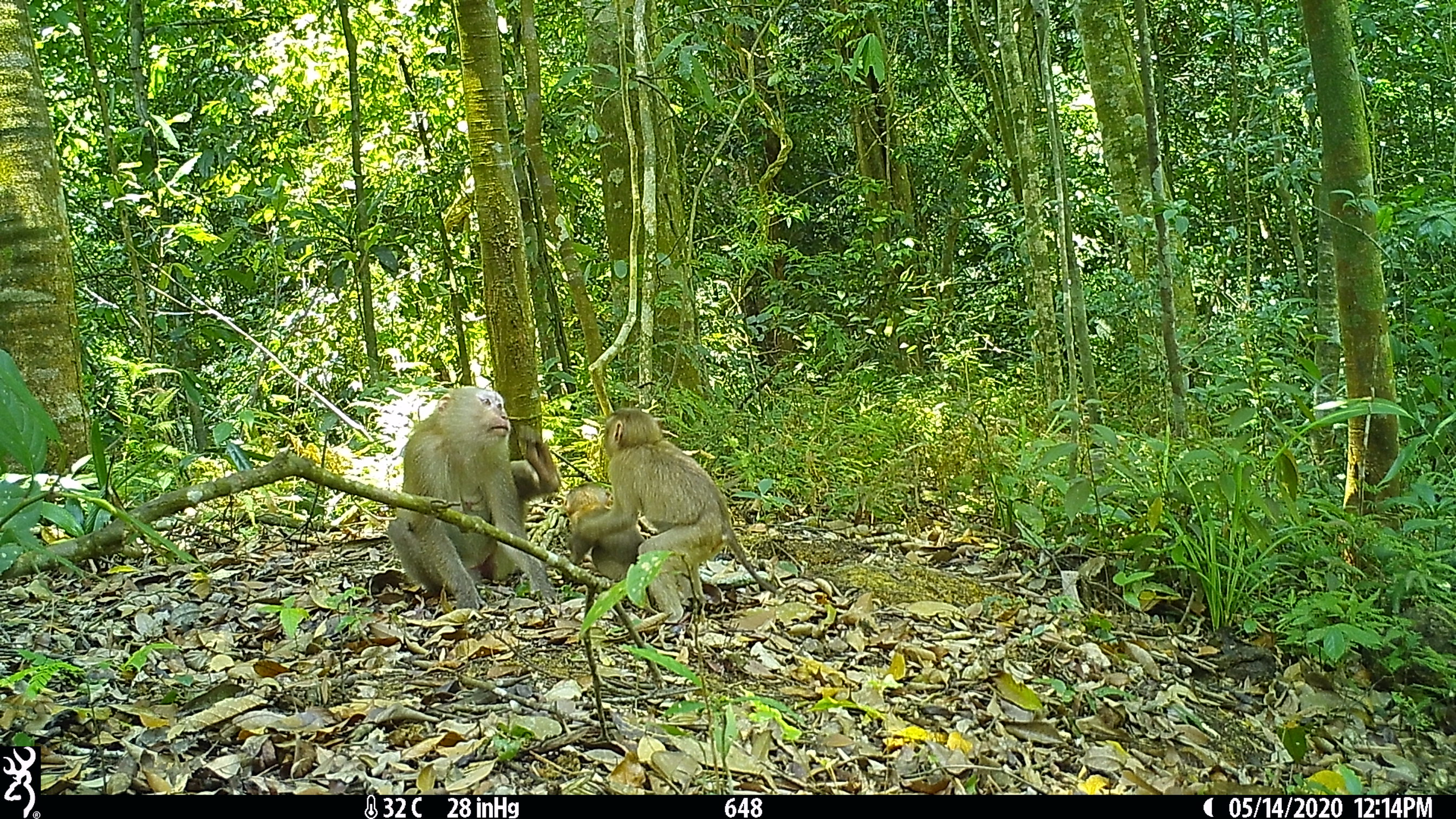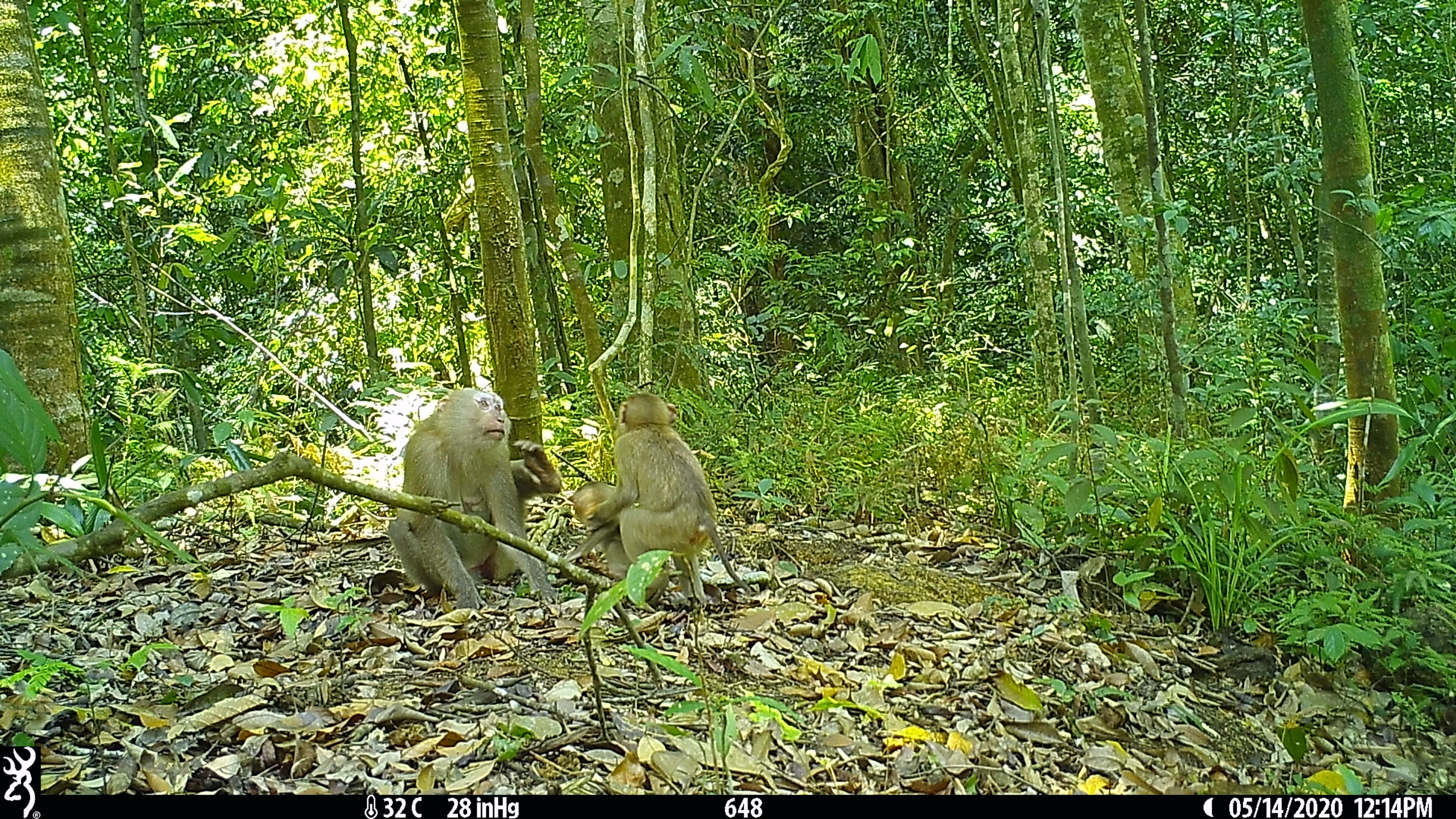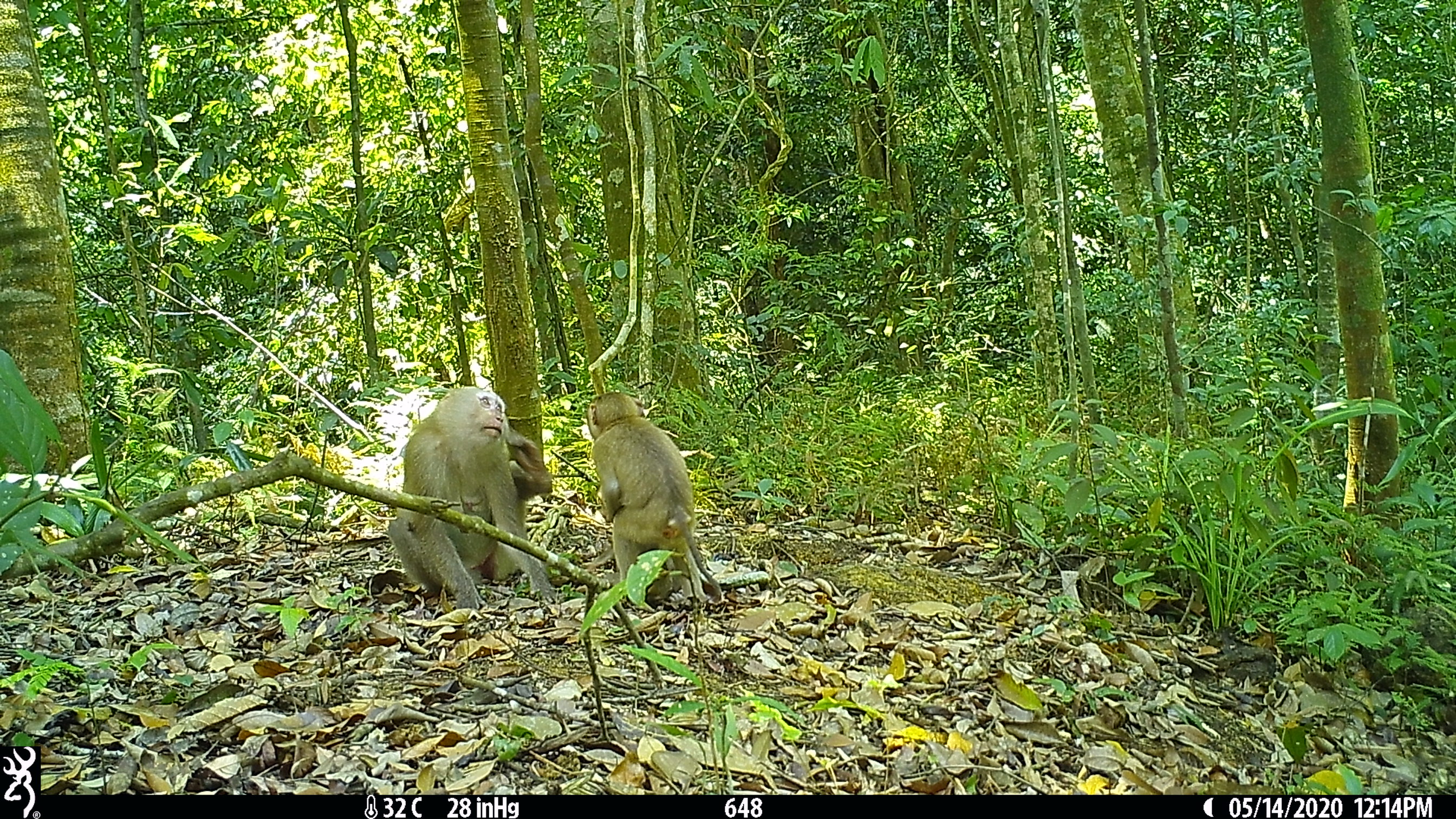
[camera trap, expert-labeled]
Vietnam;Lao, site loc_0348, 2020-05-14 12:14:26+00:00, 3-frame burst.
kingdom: Animalia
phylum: Chordata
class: Mammalia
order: Primates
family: Cercopithecidae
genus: Macaca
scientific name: Macaca nemestrina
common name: pig-tailed macaque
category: pig tailed macaque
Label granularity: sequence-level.